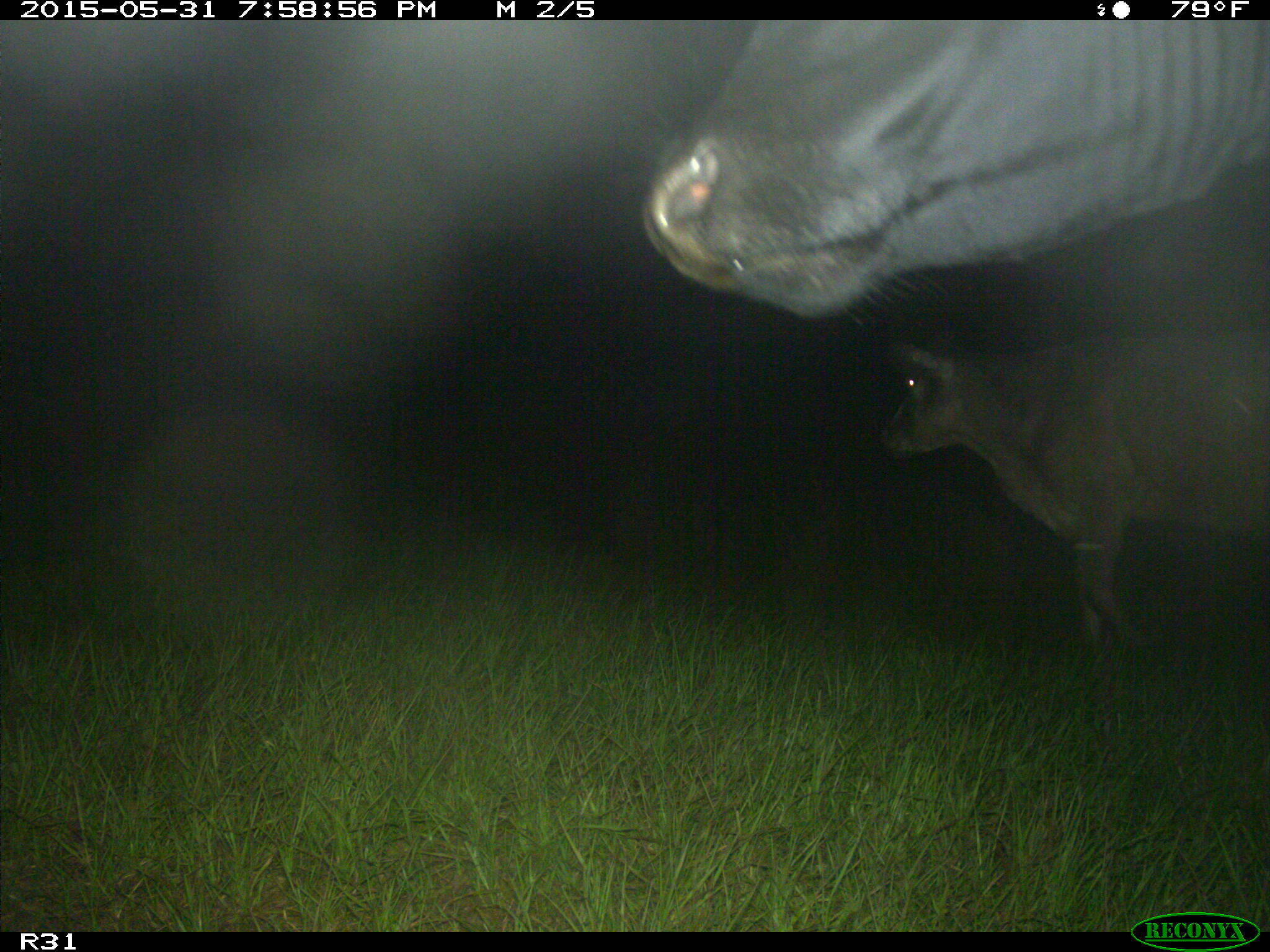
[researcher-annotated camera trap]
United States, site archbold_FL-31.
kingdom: Animalia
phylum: Chordata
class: Mammalia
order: Artiodactyla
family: Bovidae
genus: Bos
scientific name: Bos taurus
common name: domestic cow